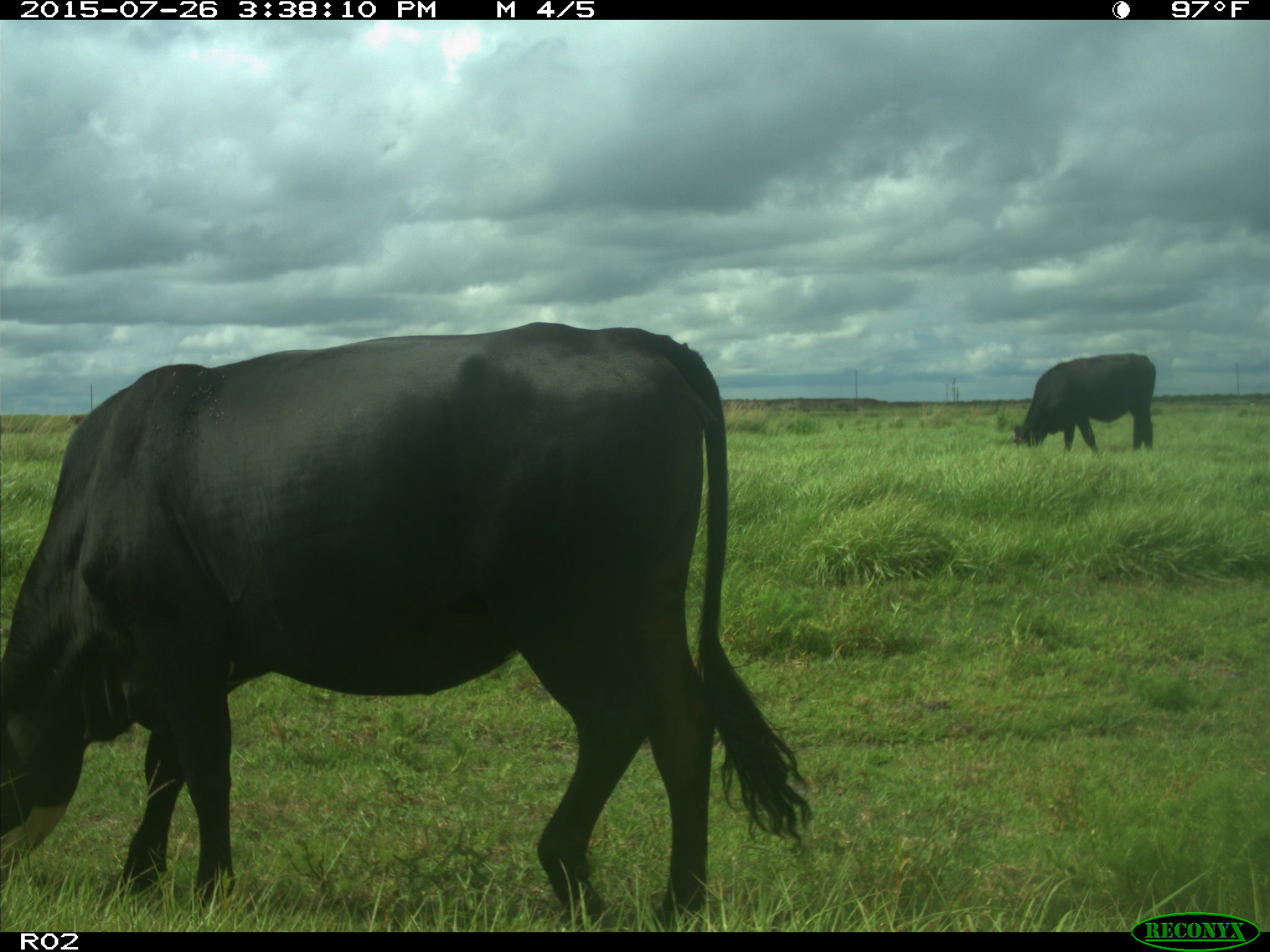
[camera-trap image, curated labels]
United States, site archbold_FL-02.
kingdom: Animalia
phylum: Chordata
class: Mammalia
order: Artiodactyla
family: Bovidae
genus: Bos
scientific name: Bos taurus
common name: domestic cow